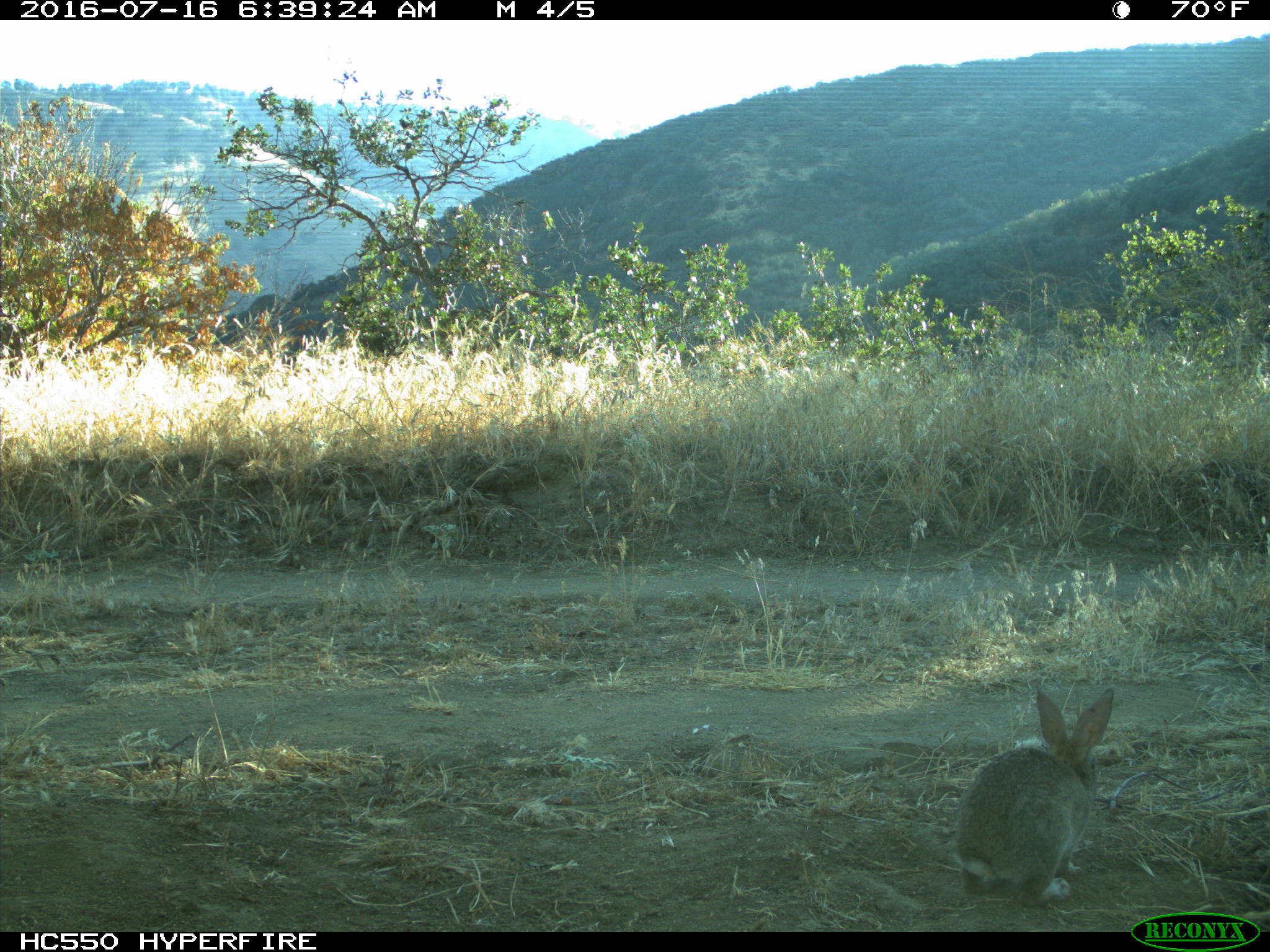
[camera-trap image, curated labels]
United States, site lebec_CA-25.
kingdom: Animalia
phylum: Chordata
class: Mammalia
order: Lagomorpha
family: Leporidae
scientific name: Leporidae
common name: rabbits and hares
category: unidentified rabbit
Unidentified rabbit (rabbits and hares) (Leporidae).